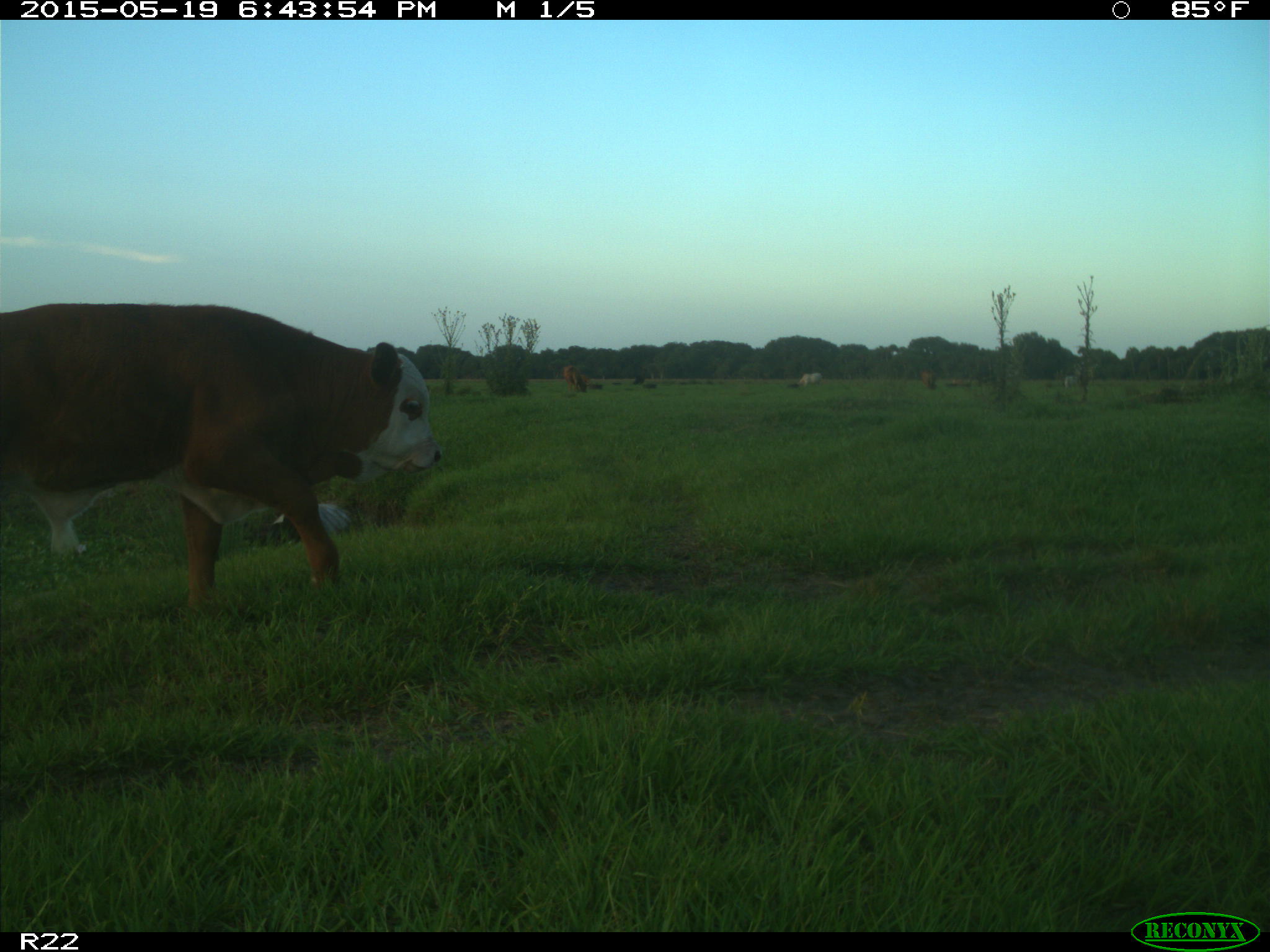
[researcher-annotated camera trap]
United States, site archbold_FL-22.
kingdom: Animalia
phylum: Chordata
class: Mammalia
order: Artiodactyla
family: Bovidae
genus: Bos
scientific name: Bos taurus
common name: domestic cow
Bos taurus (domestic cow).